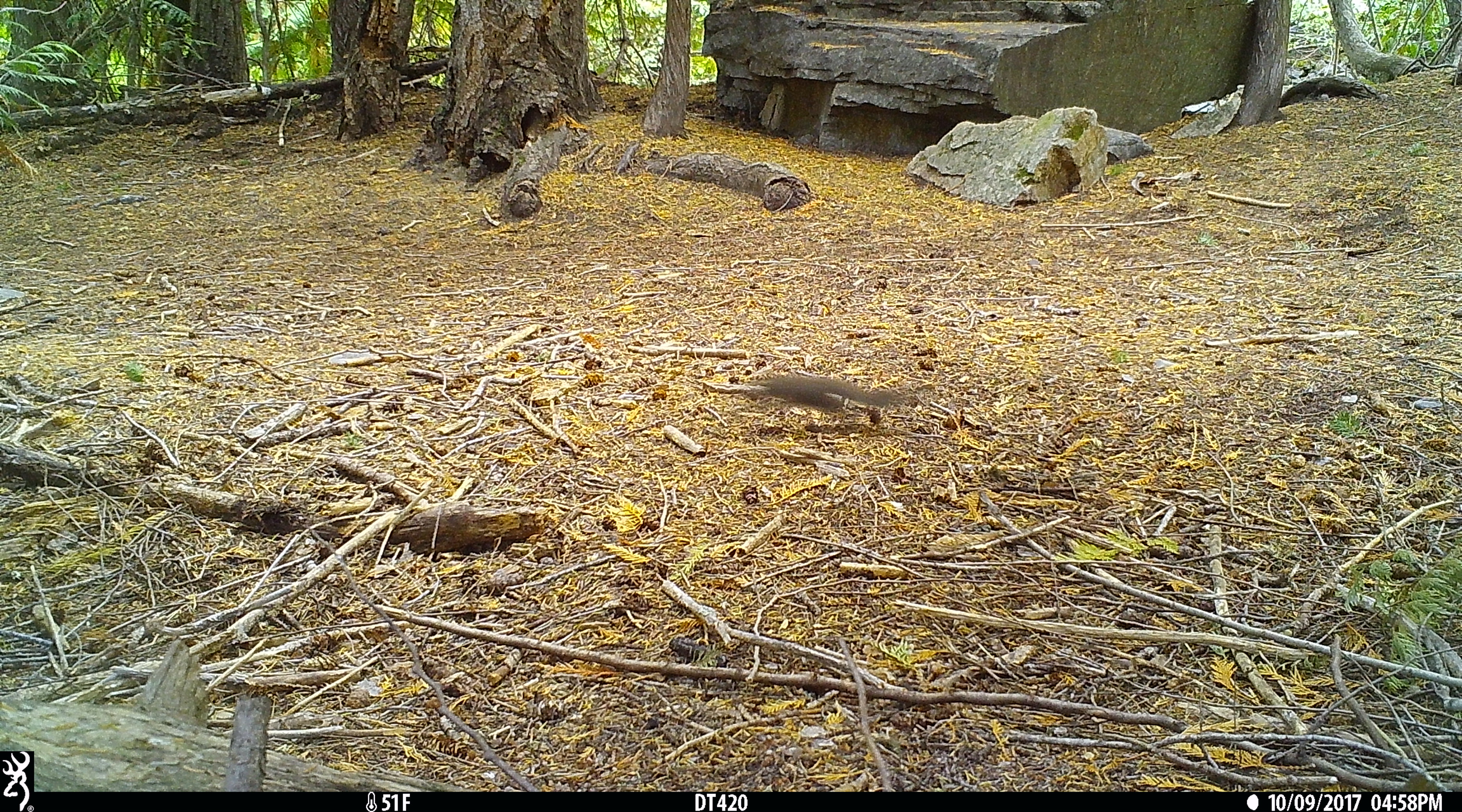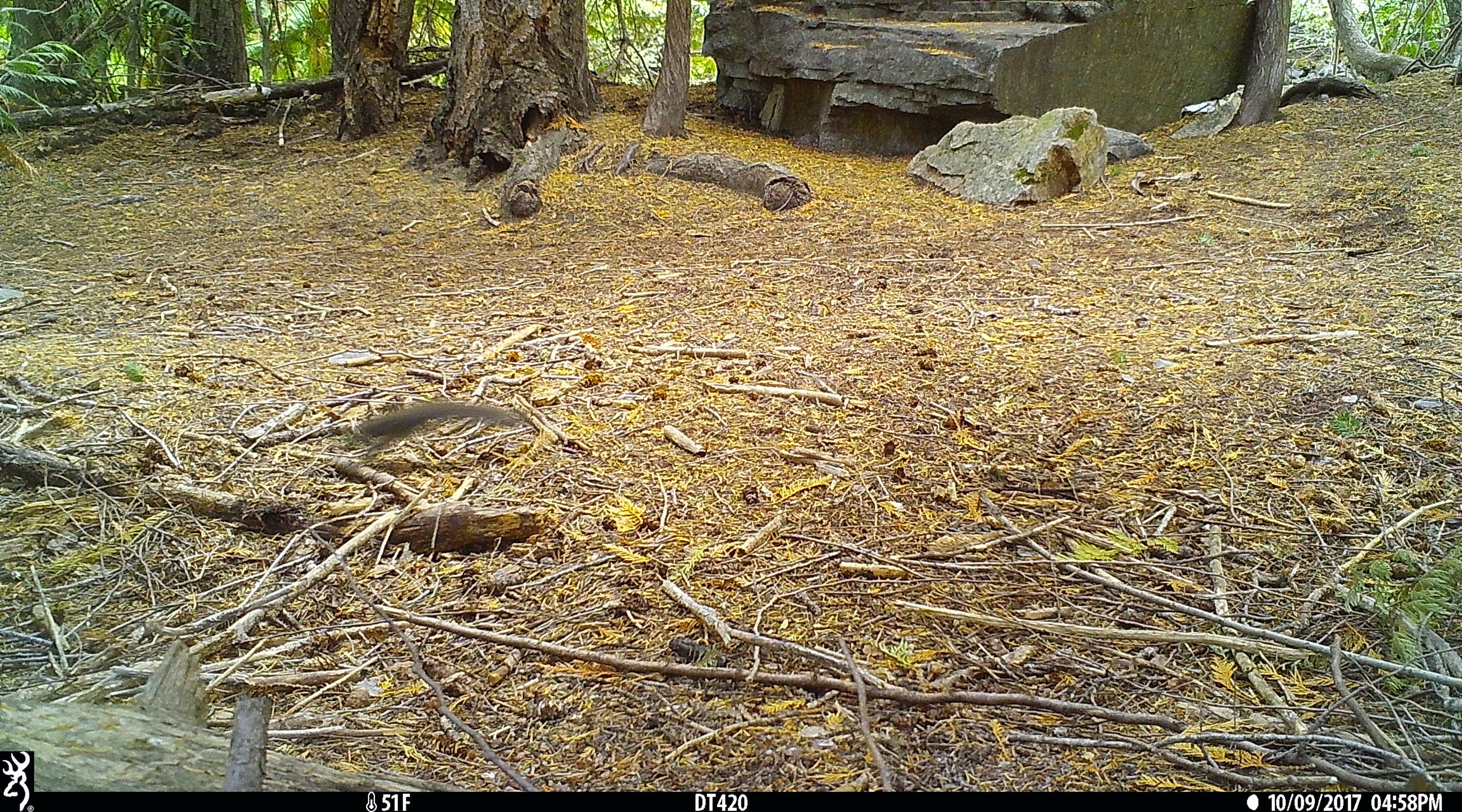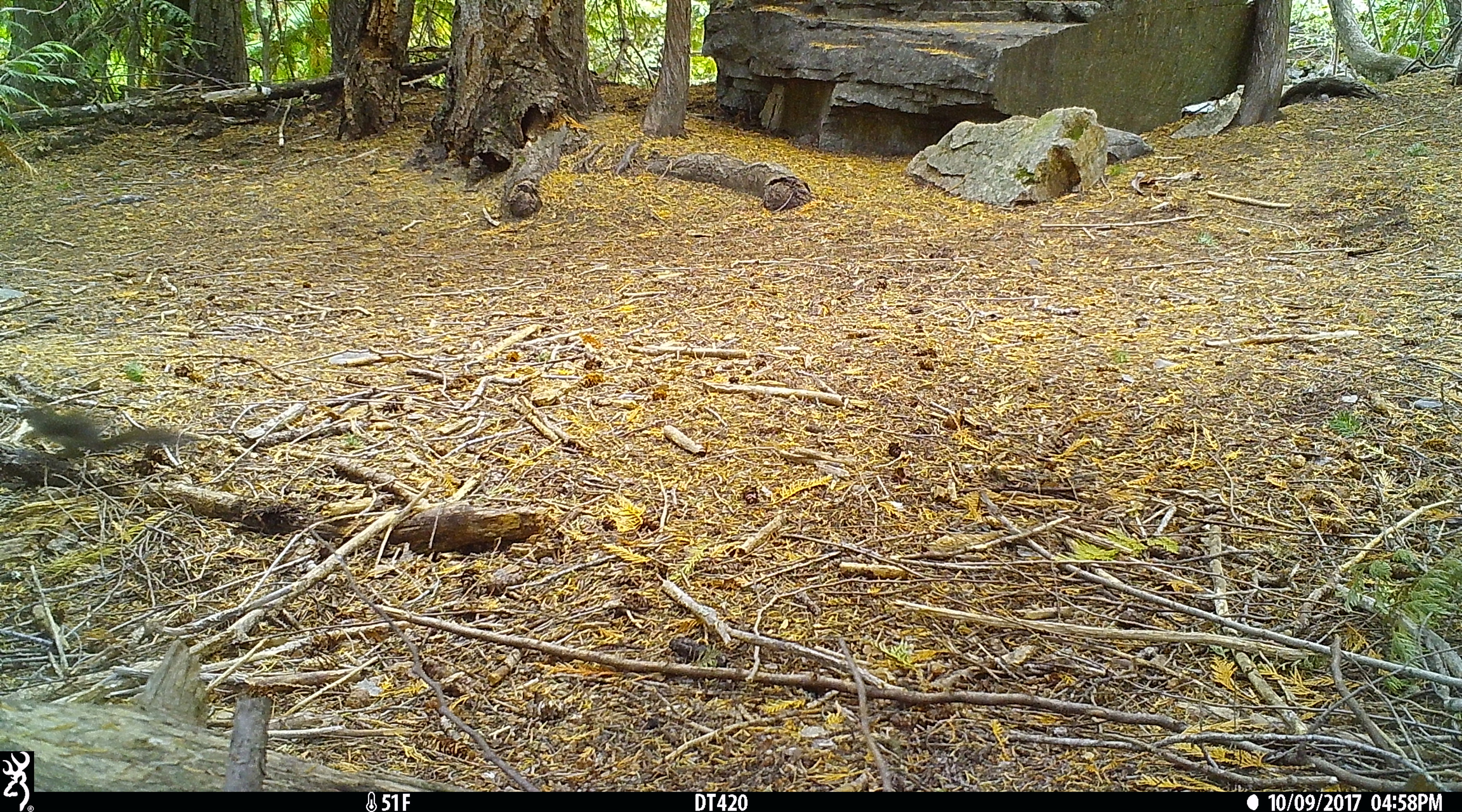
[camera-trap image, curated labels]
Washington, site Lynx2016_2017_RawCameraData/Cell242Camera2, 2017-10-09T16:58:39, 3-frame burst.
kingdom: Animalia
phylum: Chordata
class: Mammalia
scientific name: Mammalia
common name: small mammal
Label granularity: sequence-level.